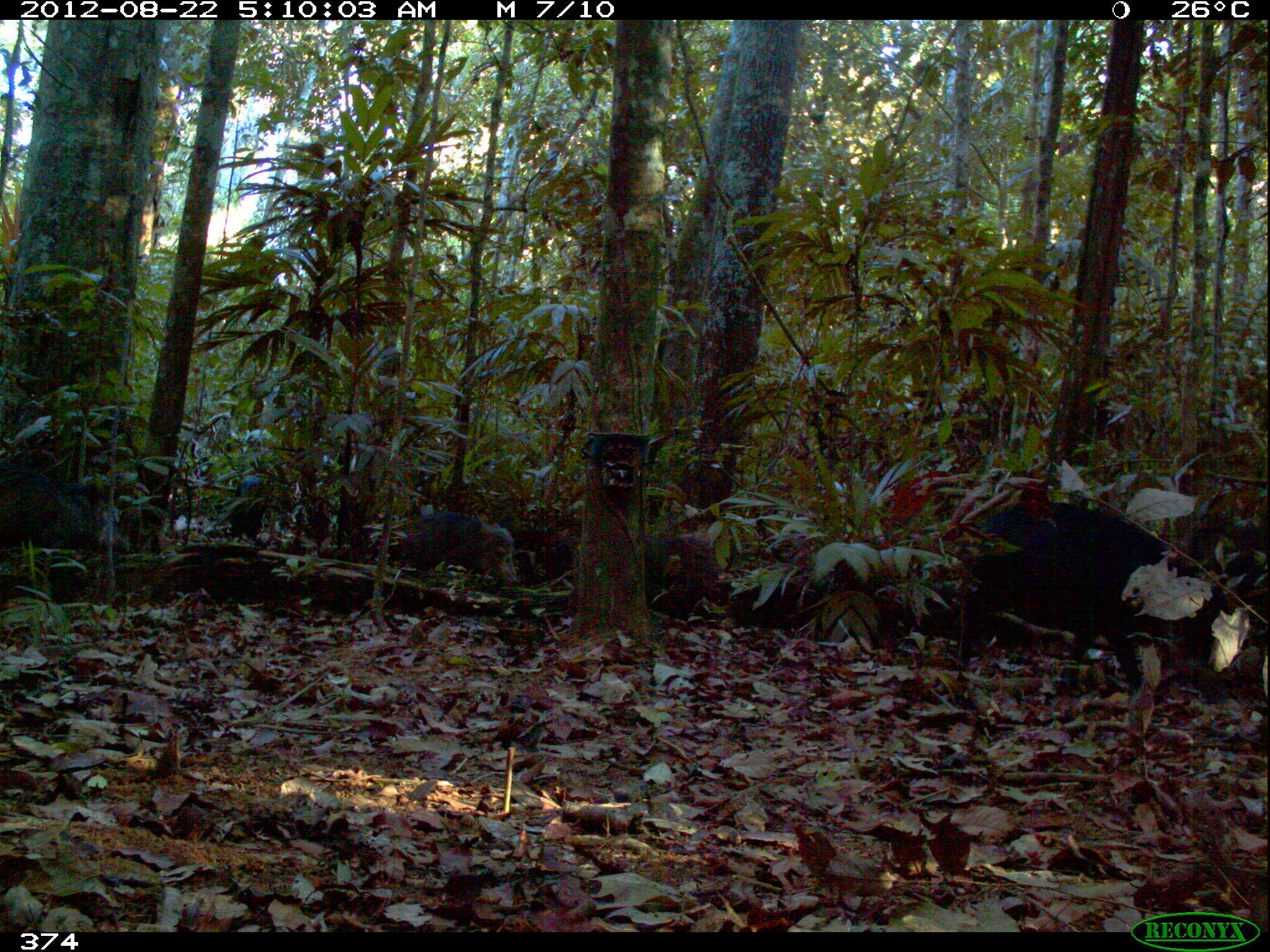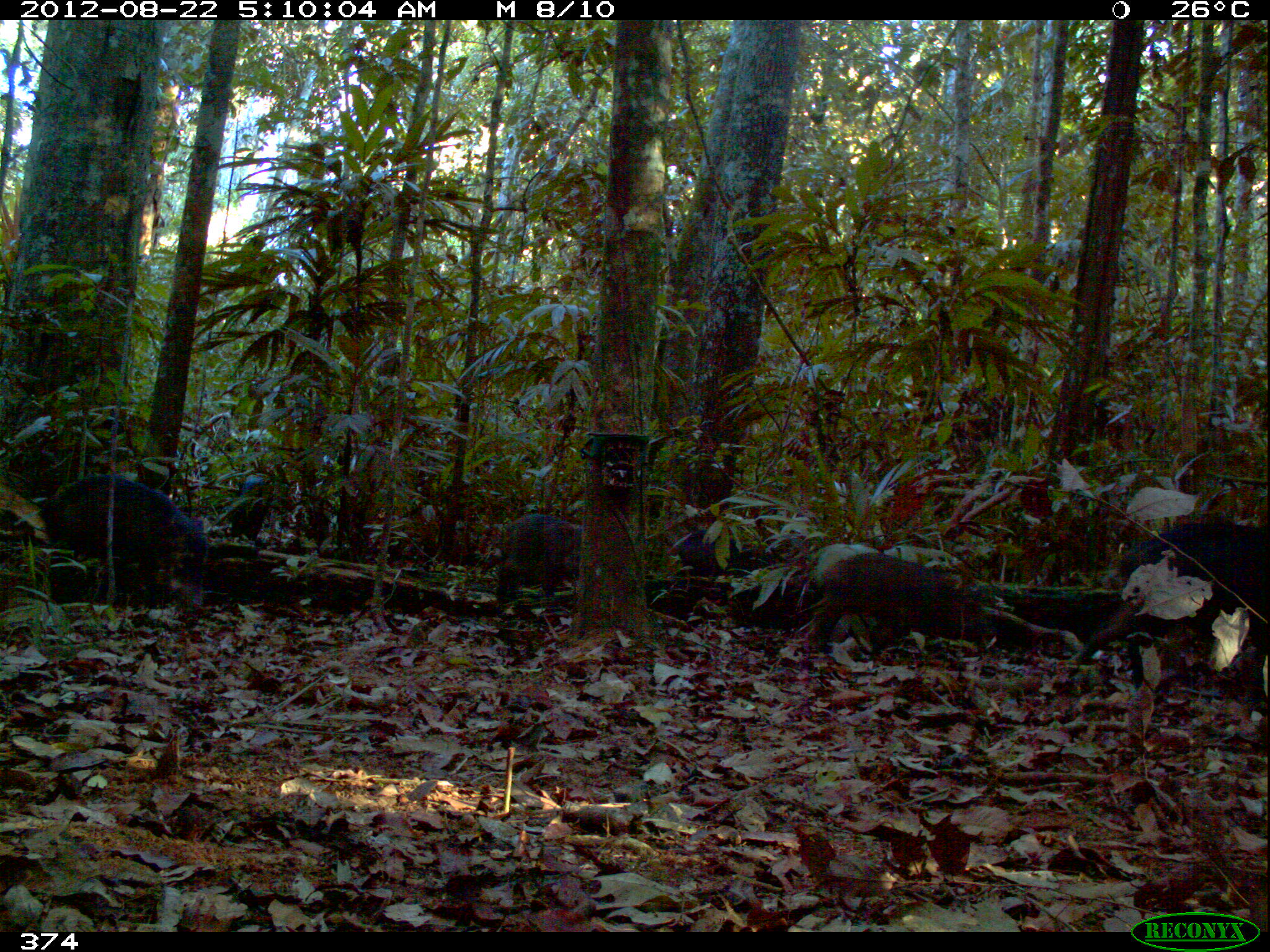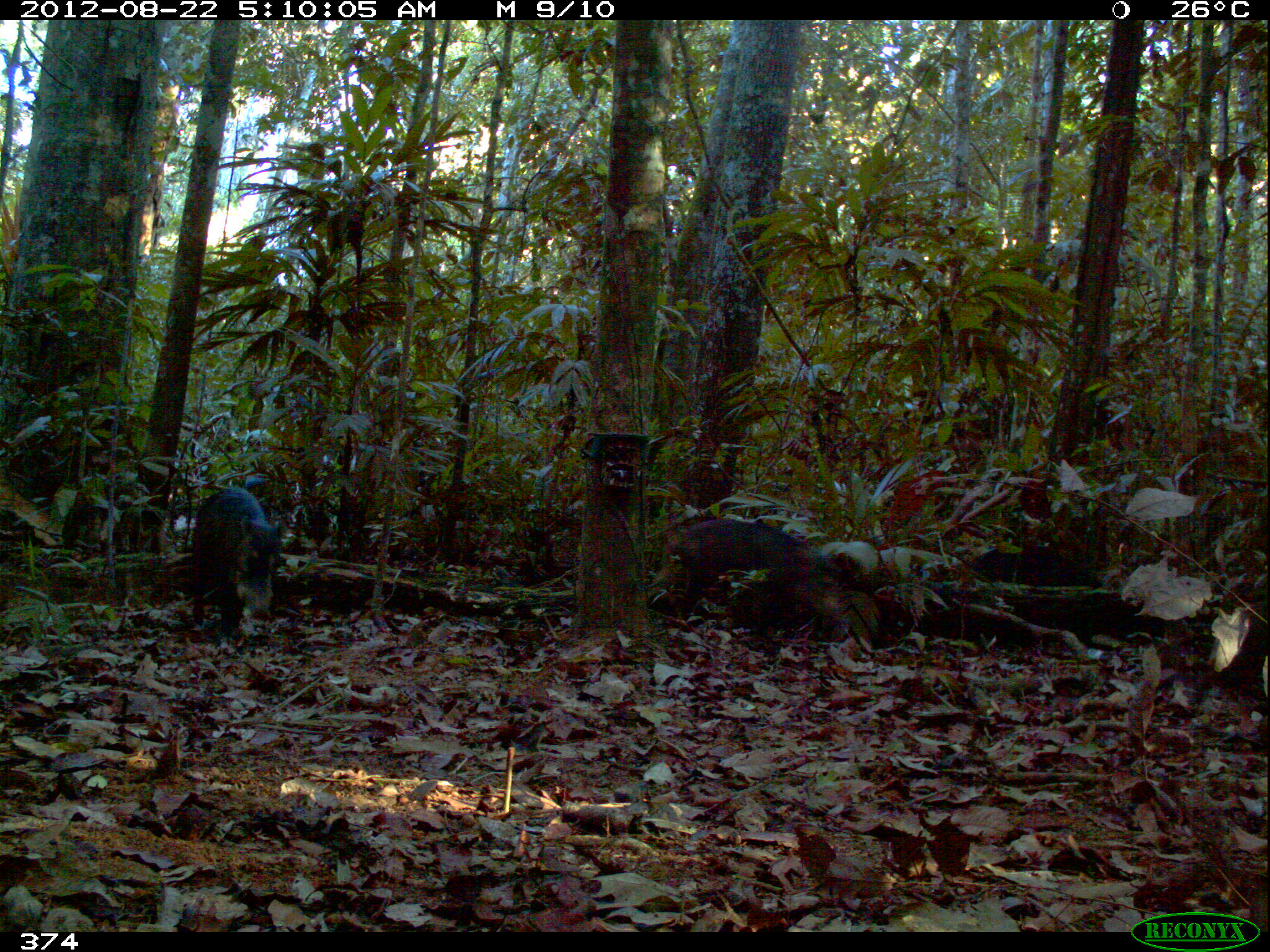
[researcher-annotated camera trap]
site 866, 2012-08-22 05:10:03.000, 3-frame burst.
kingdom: Animalia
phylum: Chordata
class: Mammalia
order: Artiodactyla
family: Tayassuidae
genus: Tayassu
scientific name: Tayassu pecari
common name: white-lipped peccary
Tayassu pecari (white-lipped peccary).